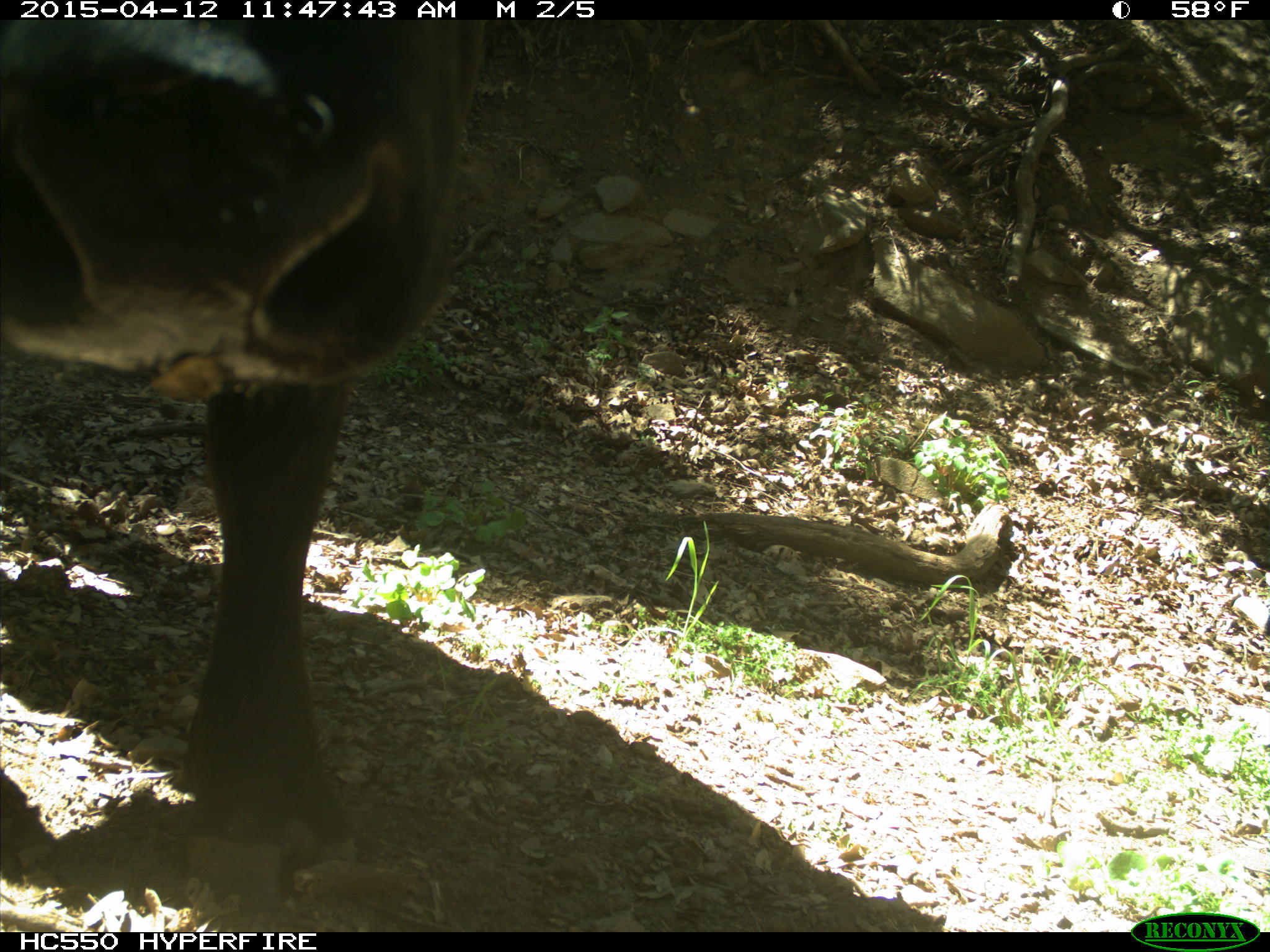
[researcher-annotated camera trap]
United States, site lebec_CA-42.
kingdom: Animalia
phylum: Chordata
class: Mammalia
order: Artiodactyla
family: Bovidae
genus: Bos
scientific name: Bos taurus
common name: domestic cow